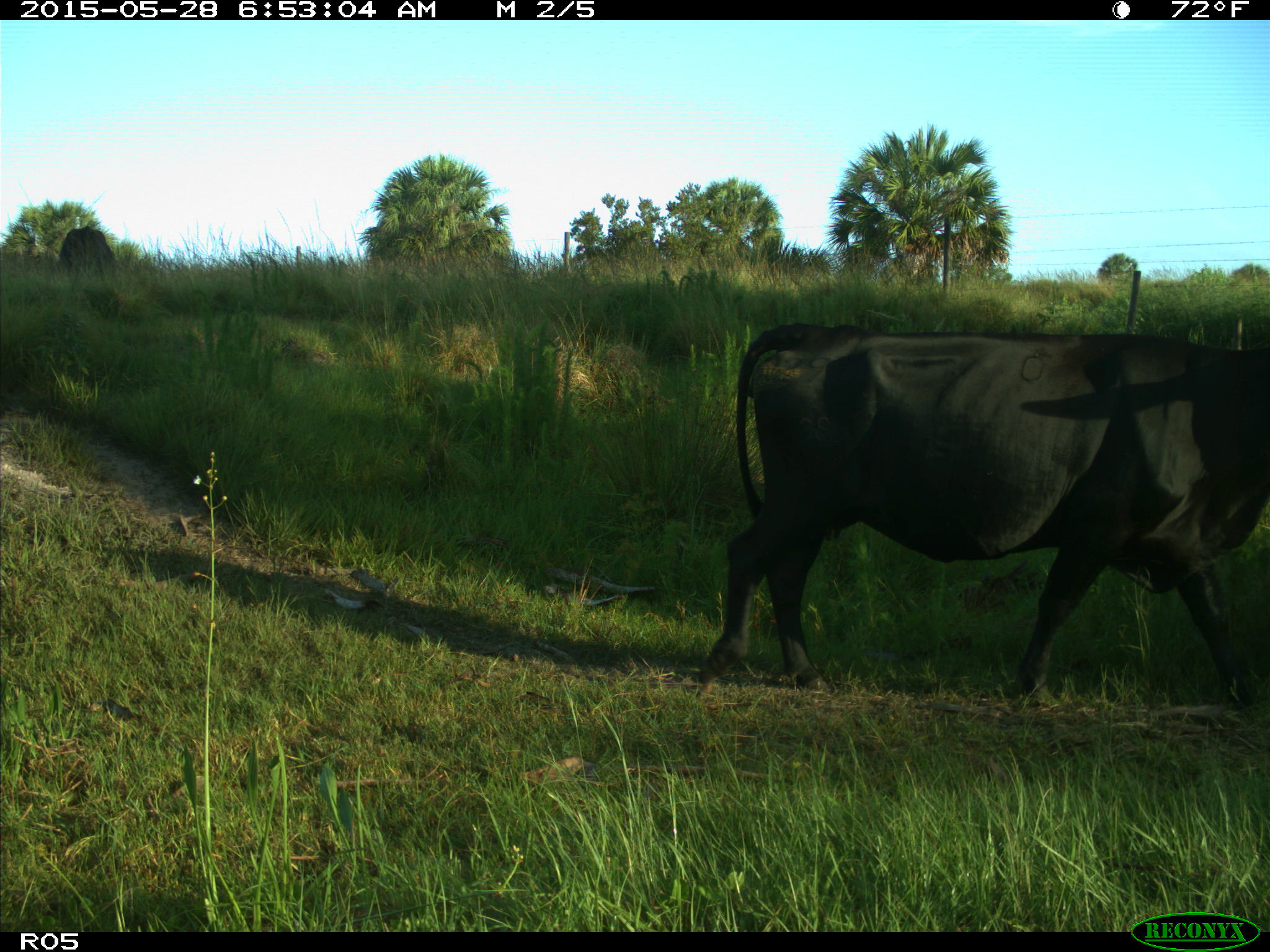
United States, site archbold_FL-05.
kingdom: Animalia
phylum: Chordata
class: Mammalia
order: Artiodactyla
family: Bovidae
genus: Bos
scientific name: Bos taurus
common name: domestic cow